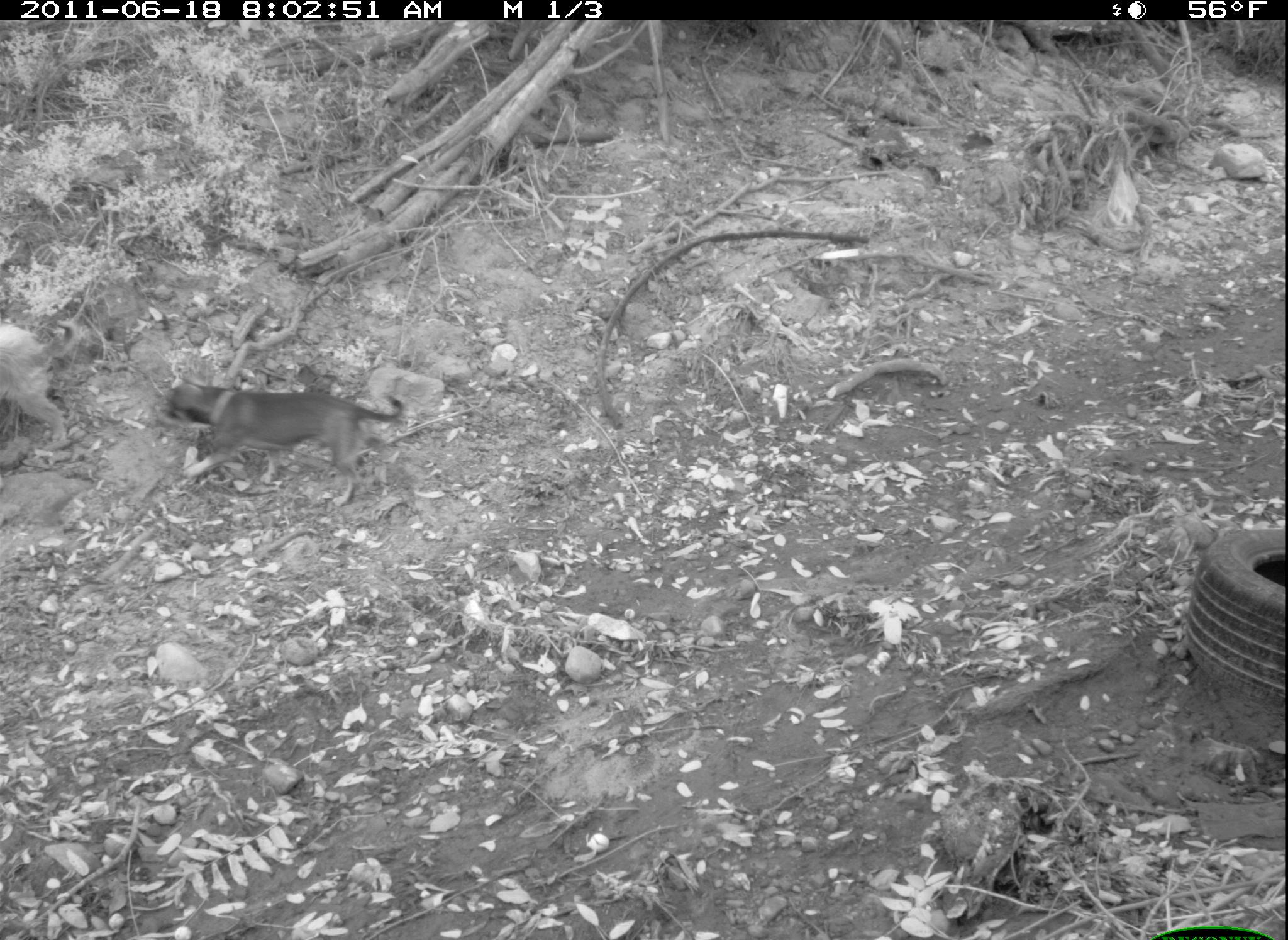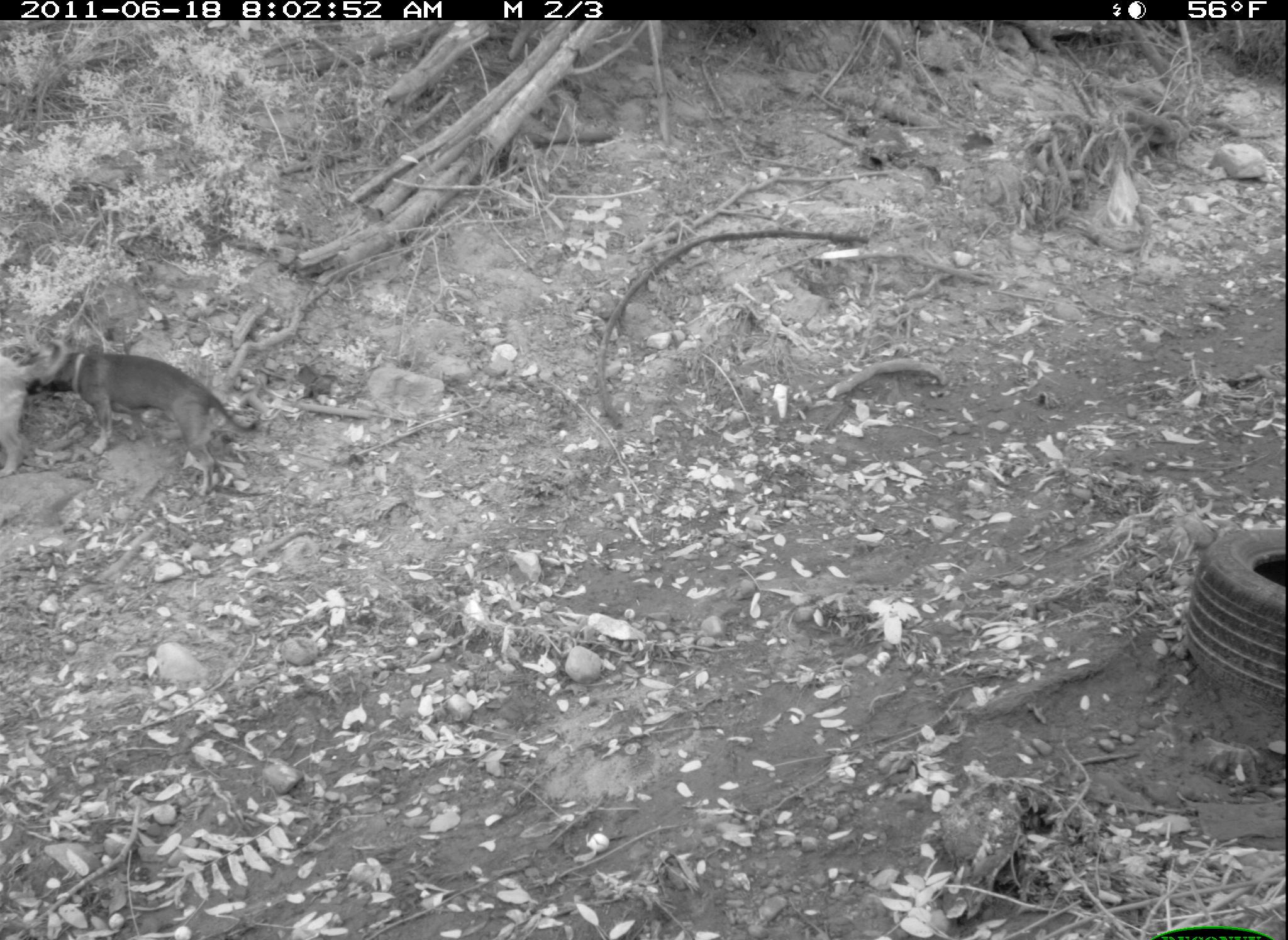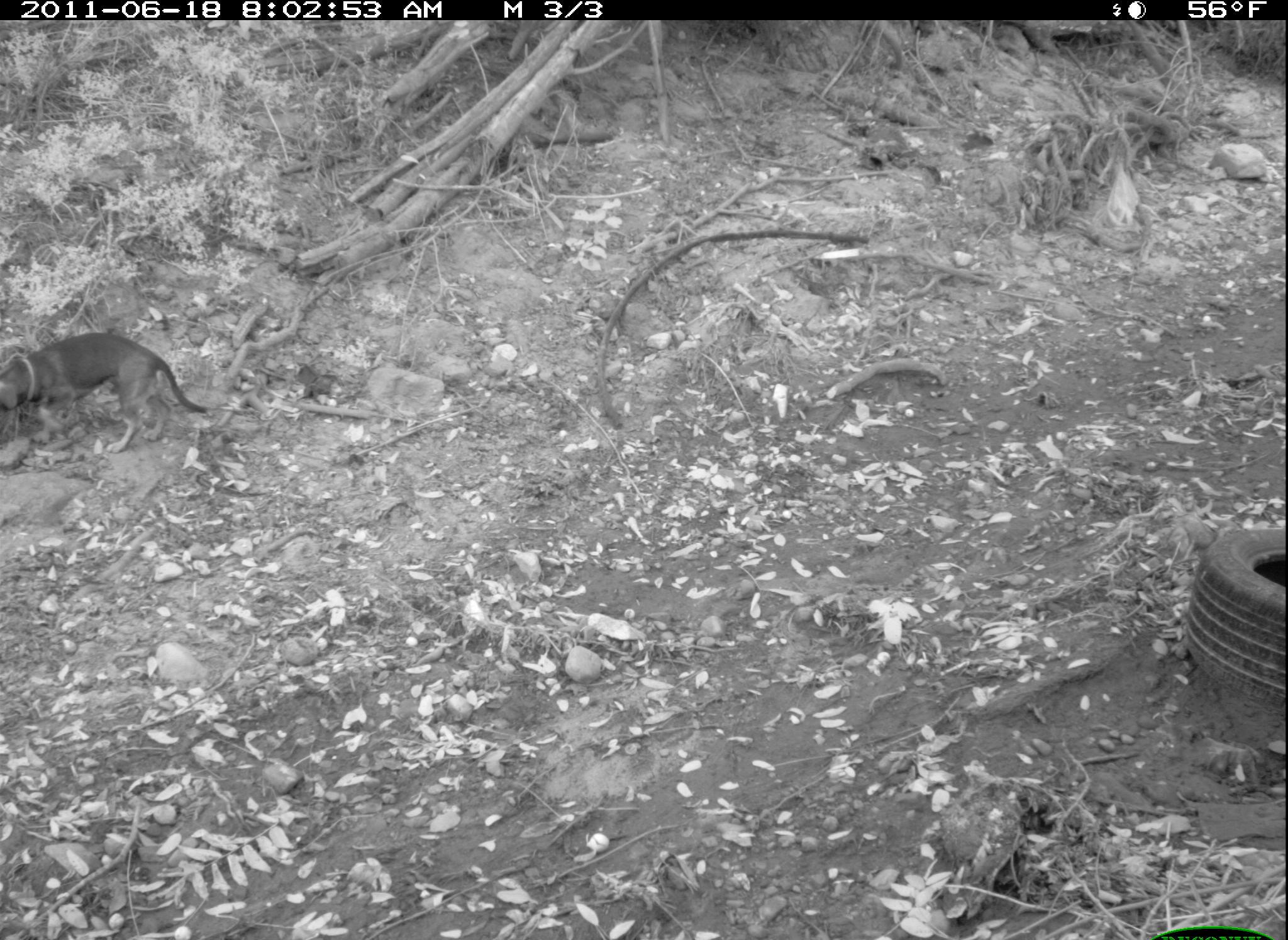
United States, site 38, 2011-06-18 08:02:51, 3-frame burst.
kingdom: Animalia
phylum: Chordata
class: Mammalia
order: Carnivora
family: Canidae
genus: Canis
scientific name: Canis familiaris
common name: domestic dog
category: dog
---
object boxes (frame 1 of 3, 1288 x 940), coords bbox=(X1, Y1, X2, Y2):
dog: bbox=(142, 365, 406, 486); bbox=(3, 319, 85, 446)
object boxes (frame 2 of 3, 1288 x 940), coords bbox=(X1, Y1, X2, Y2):
dog: bbox=(29, 325, 267, 506)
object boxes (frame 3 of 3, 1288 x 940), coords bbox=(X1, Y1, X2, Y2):
dog: bbox=(0, 317, 222, 467)